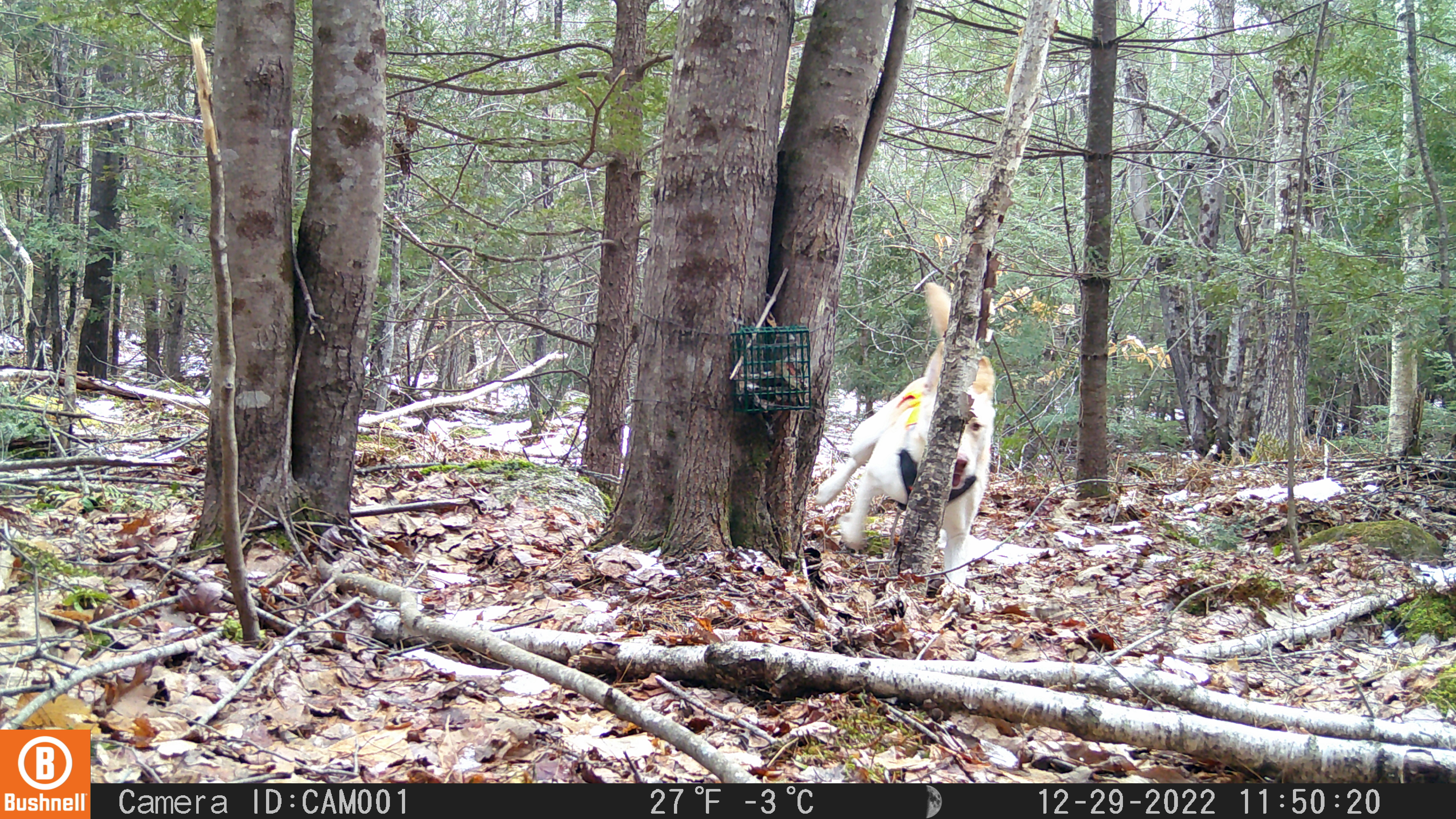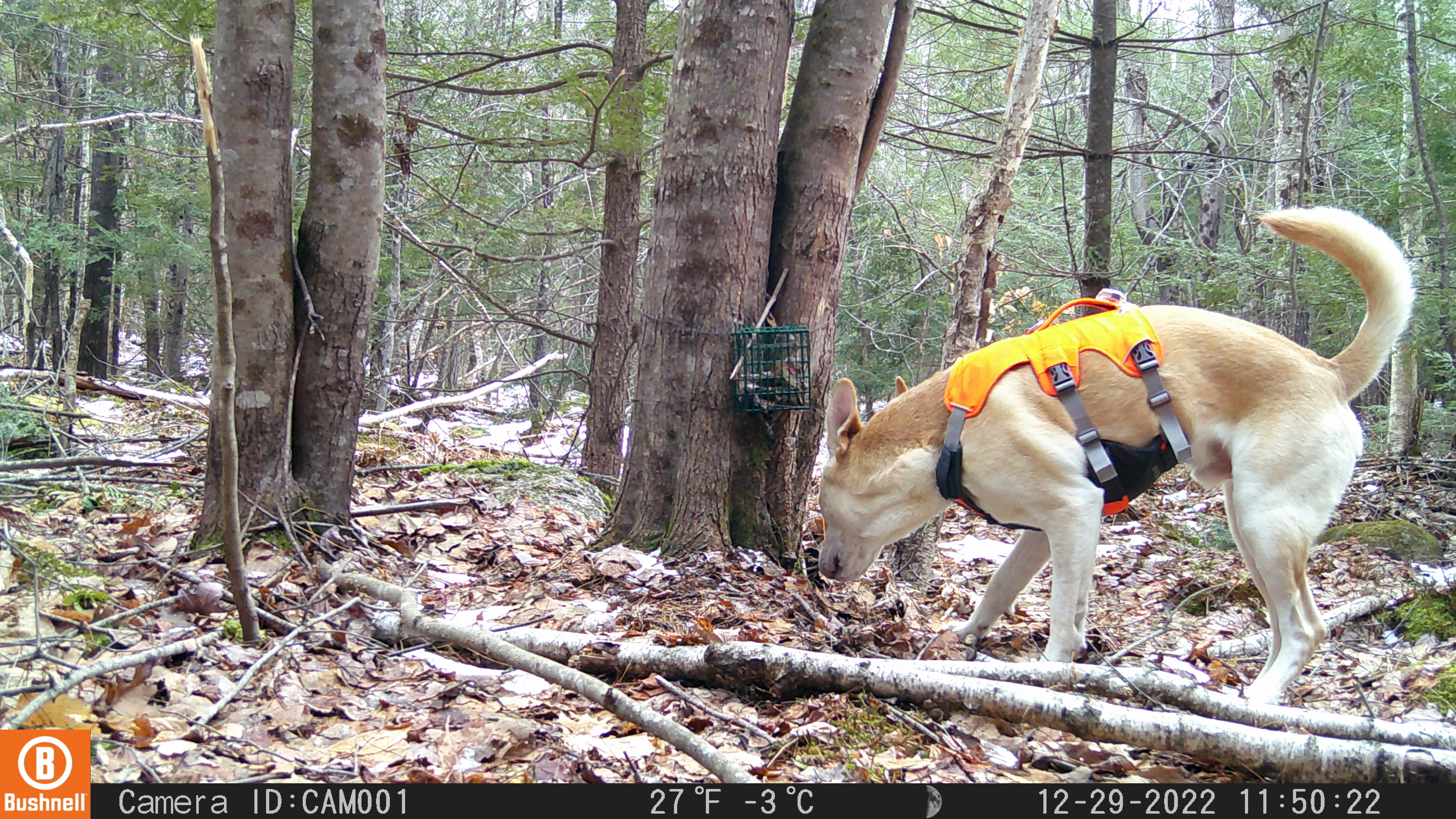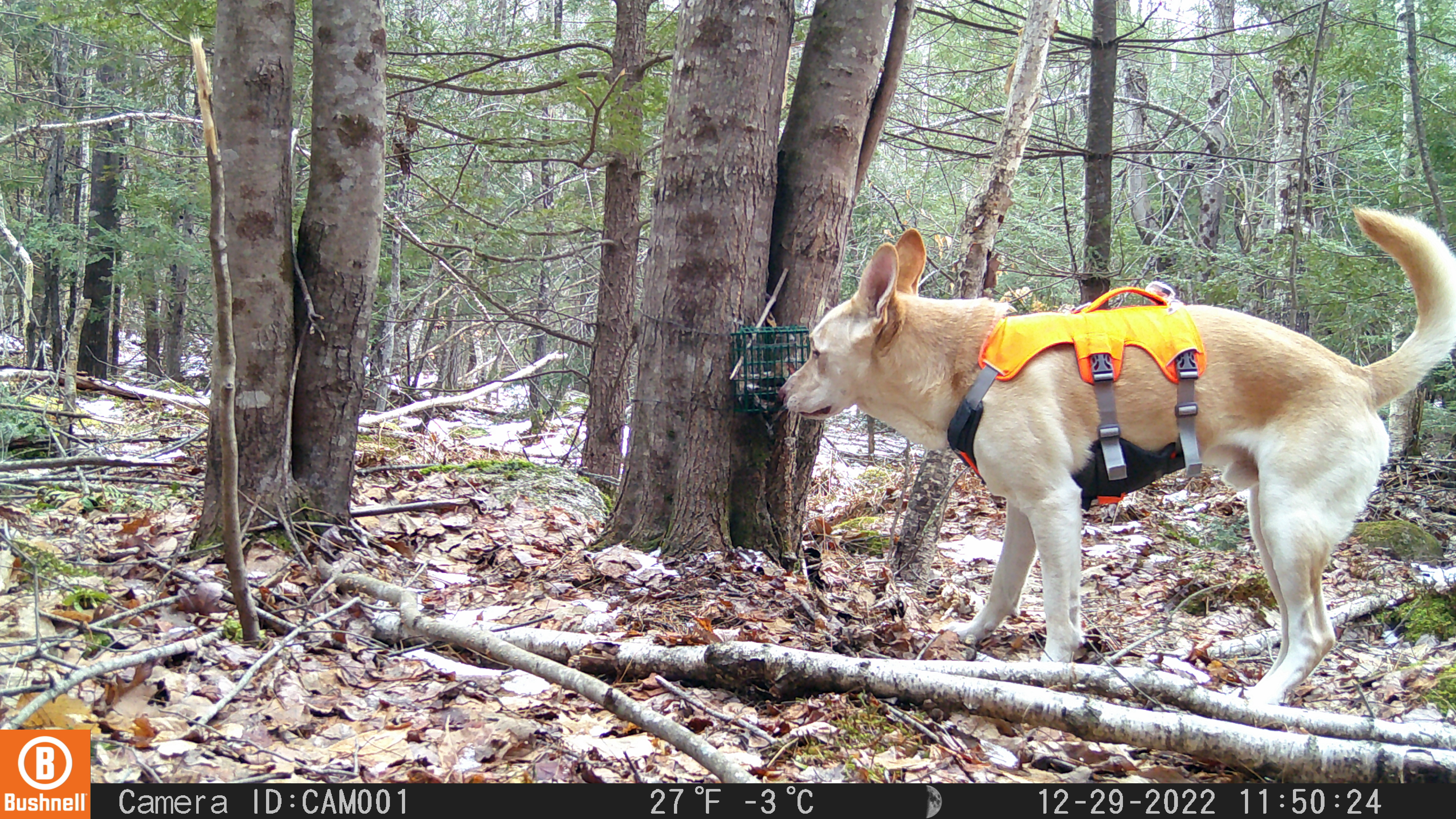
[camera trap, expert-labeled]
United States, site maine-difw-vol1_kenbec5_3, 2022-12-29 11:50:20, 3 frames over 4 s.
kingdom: Animalia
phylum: Chordata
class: Mammalia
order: Carnivora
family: Canidae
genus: Canis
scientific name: Canis familiaris familiaris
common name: domestic dog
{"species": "domestic dog (Canis familiaris familiaris)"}